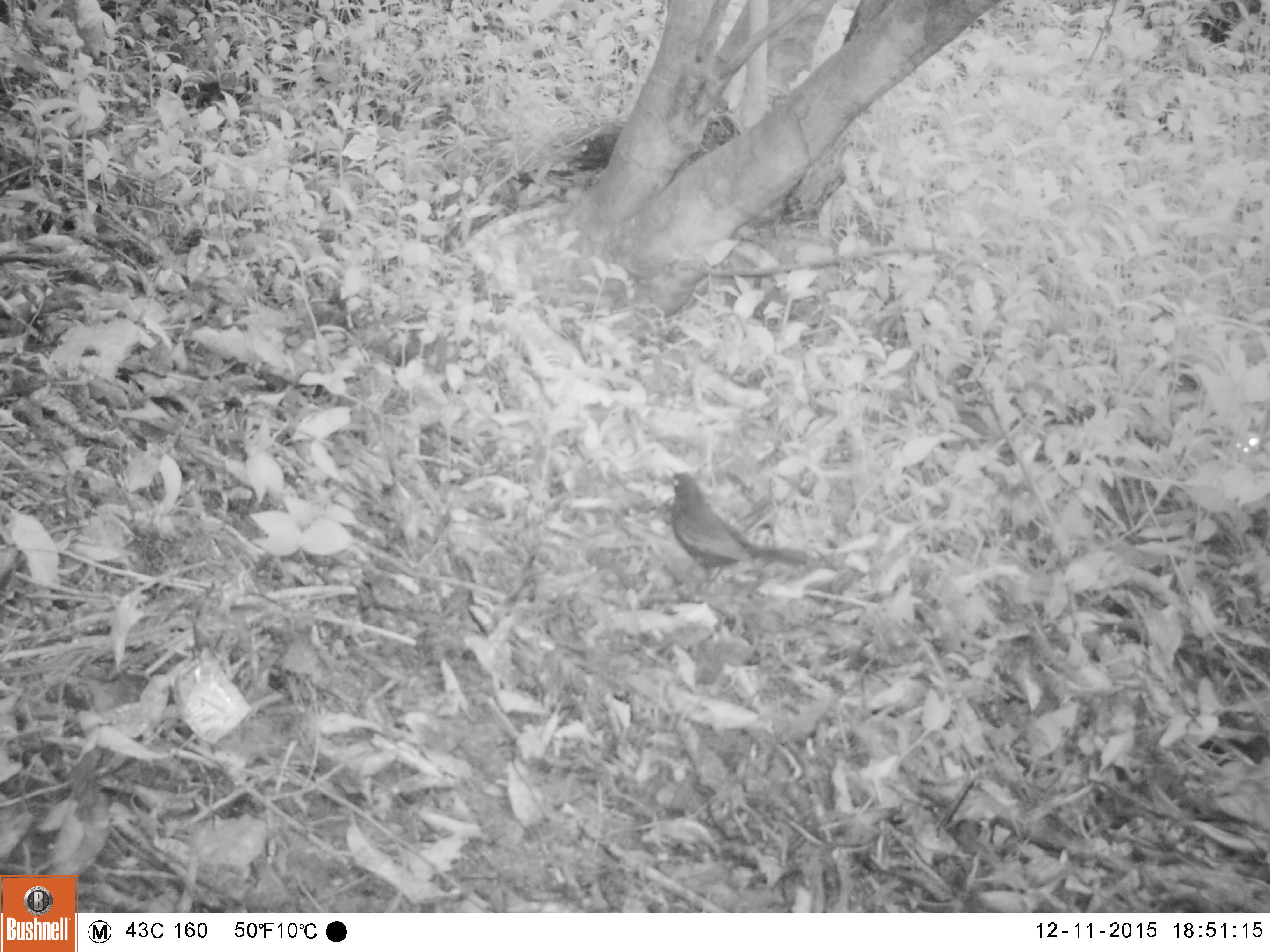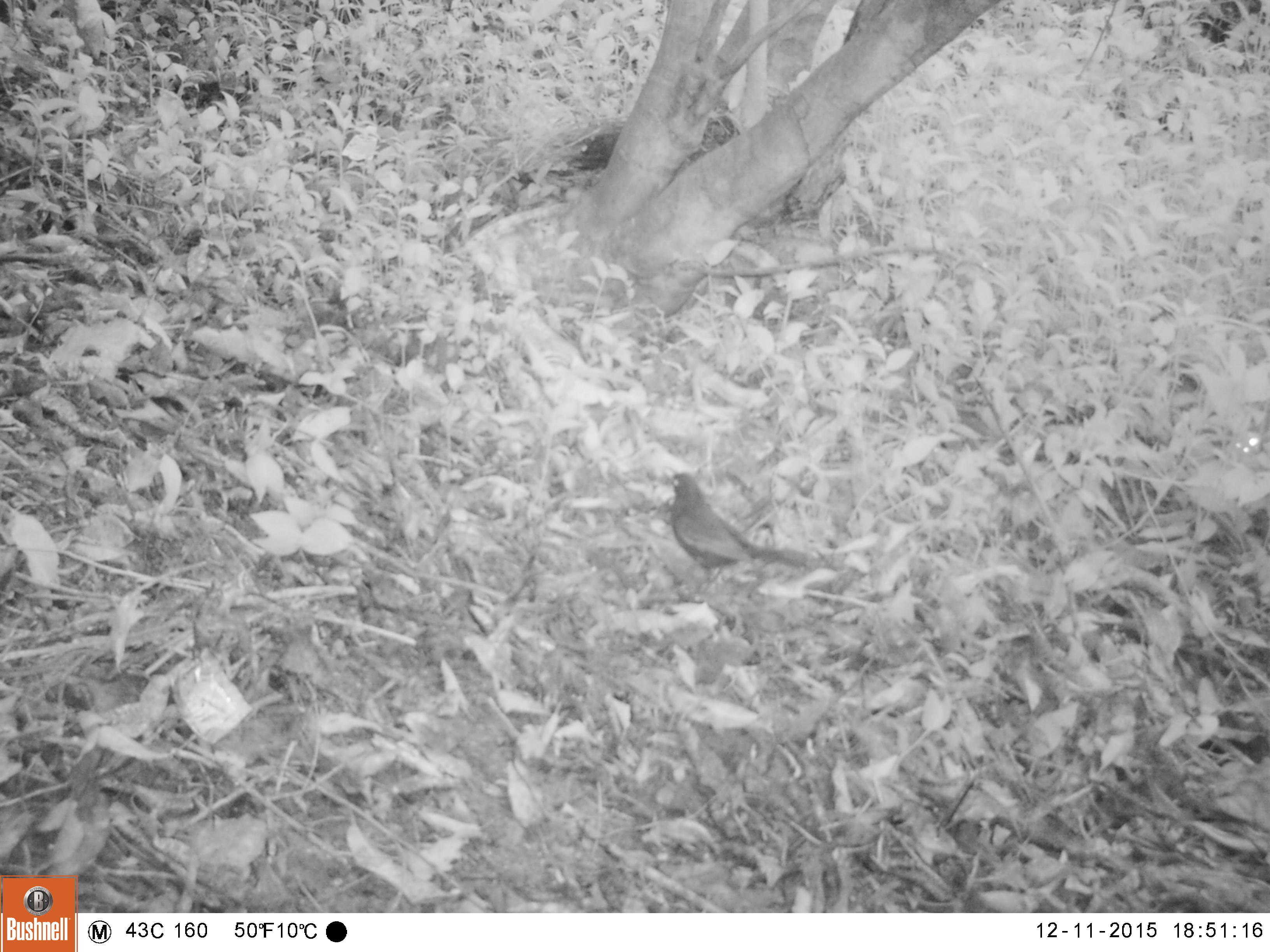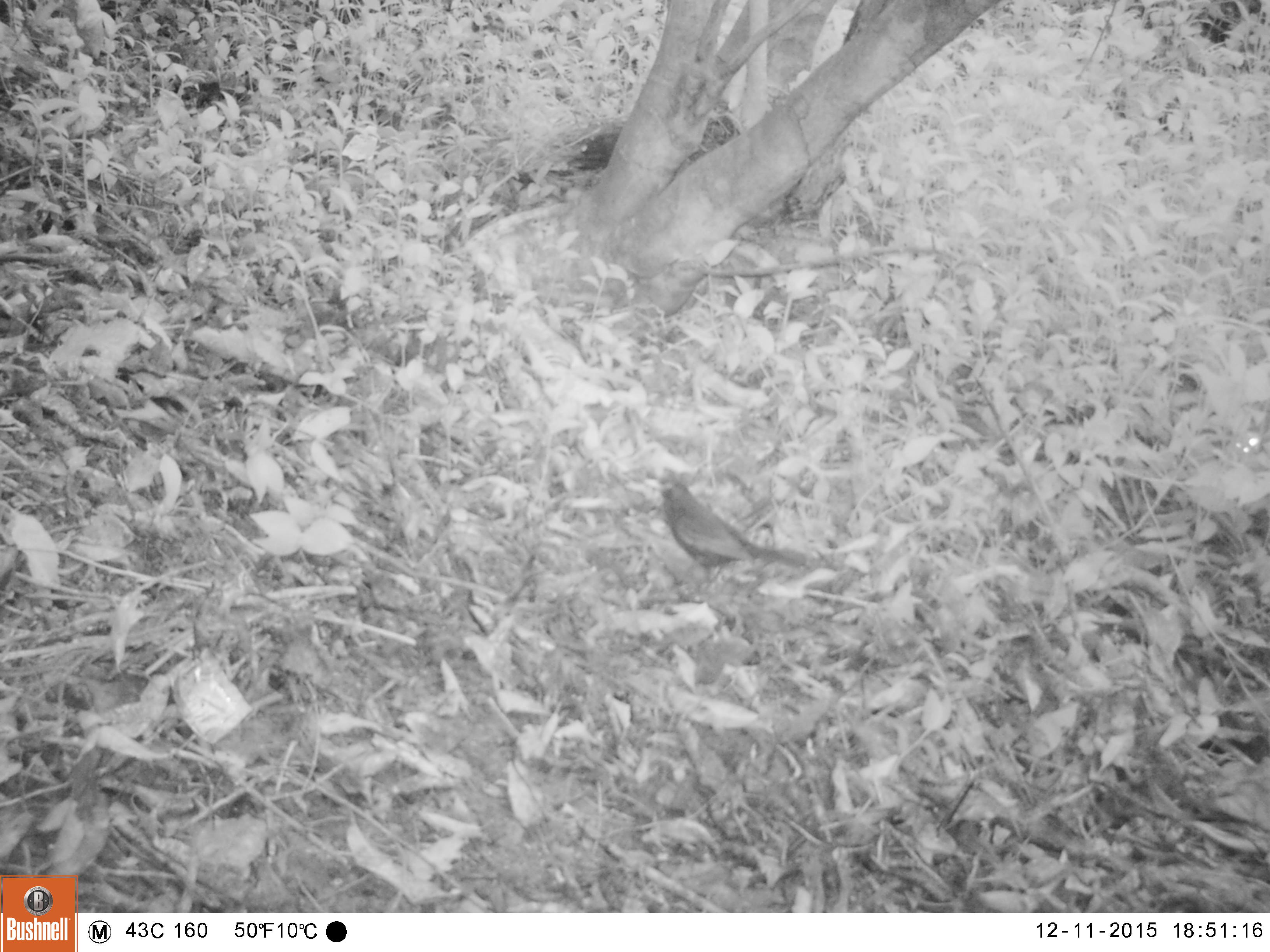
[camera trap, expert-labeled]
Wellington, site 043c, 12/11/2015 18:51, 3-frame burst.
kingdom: Animalia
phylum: Chordata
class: Aves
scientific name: Aves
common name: bird